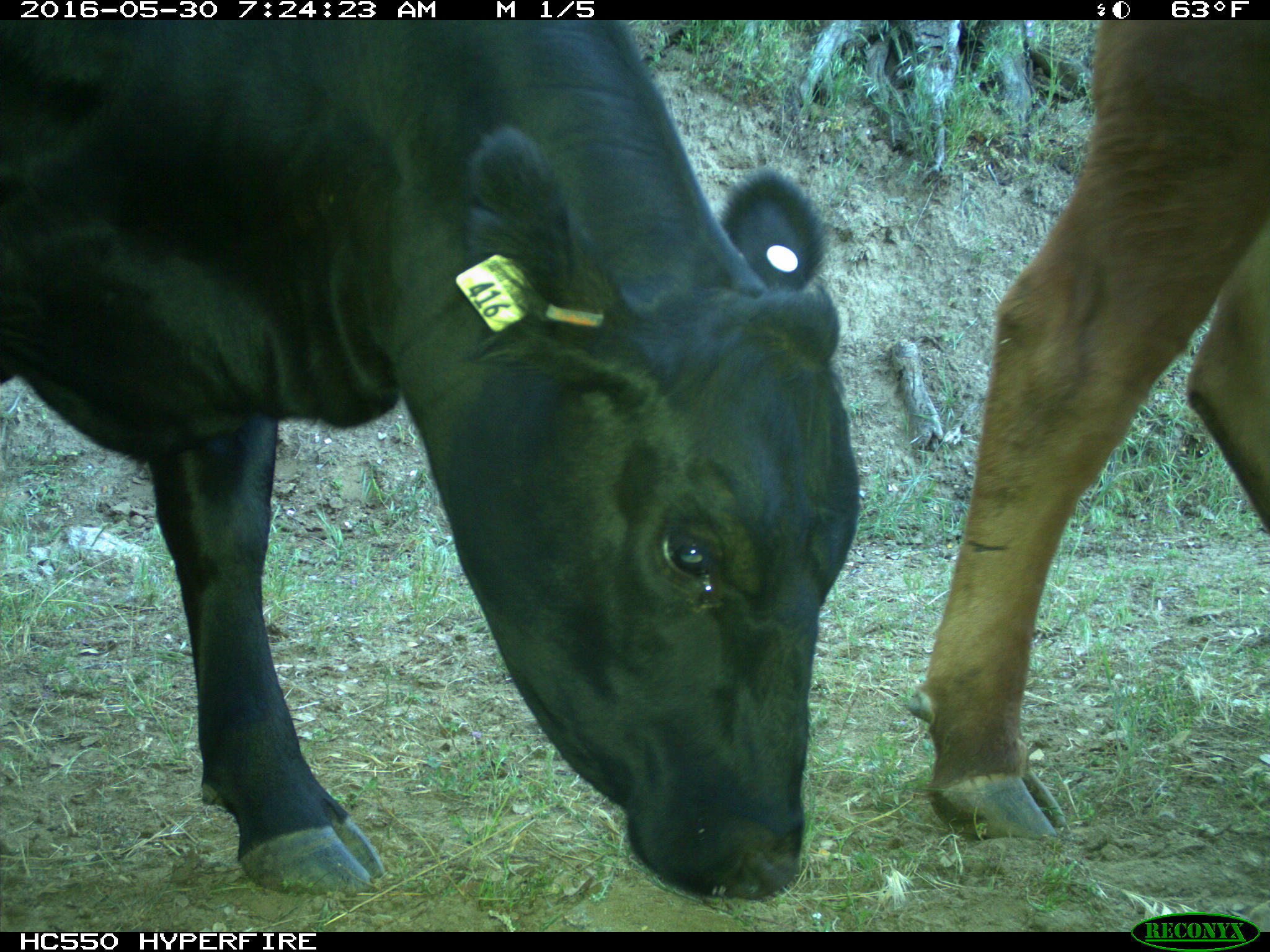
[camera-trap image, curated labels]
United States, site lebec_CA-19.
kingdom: Animalia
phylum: Chordata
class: Mammalia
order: Artiodactyla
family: Bovidae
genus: Bos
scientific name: Bos taurus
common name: domestic cow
Bos taurus (domestic cow).